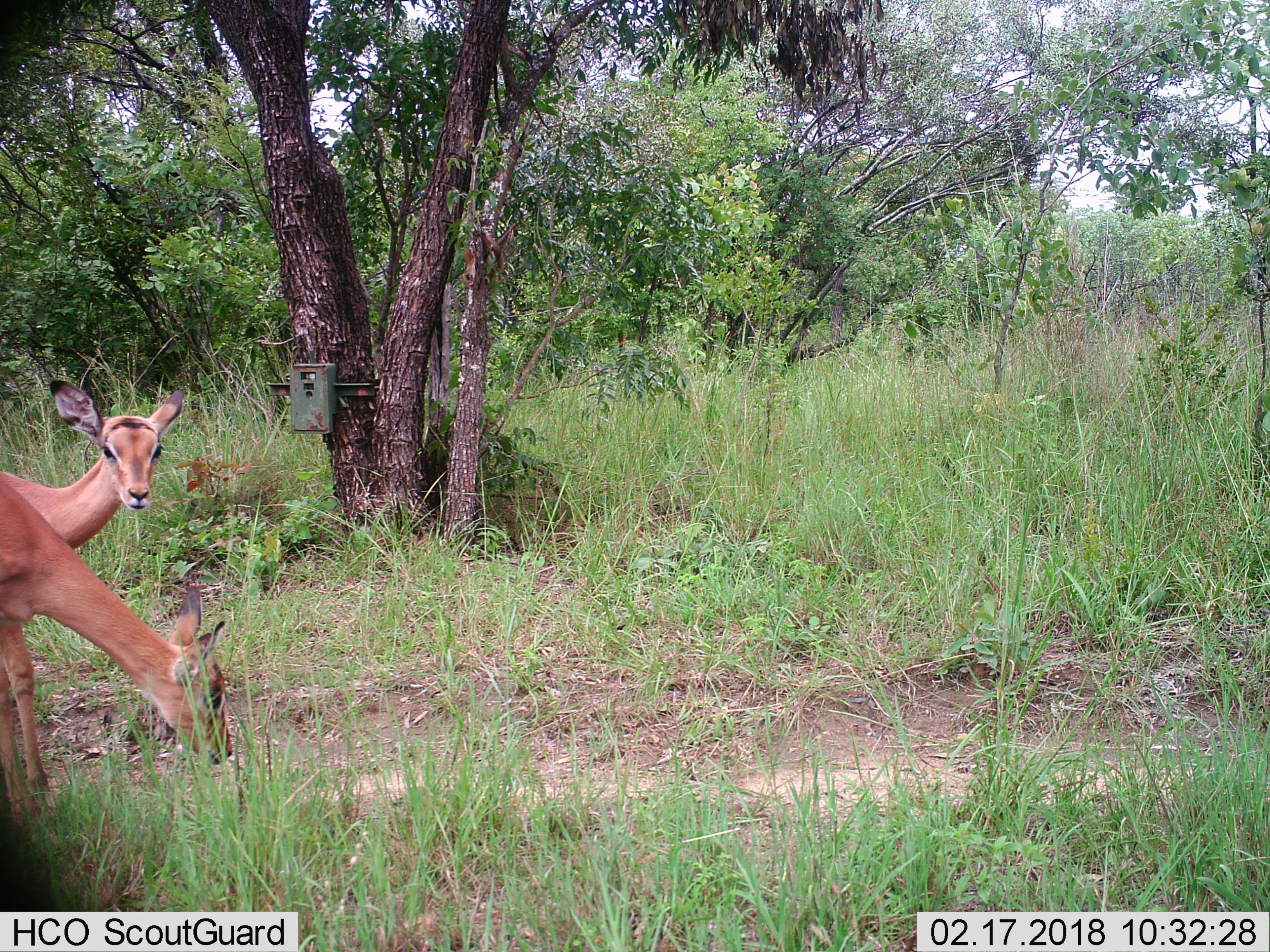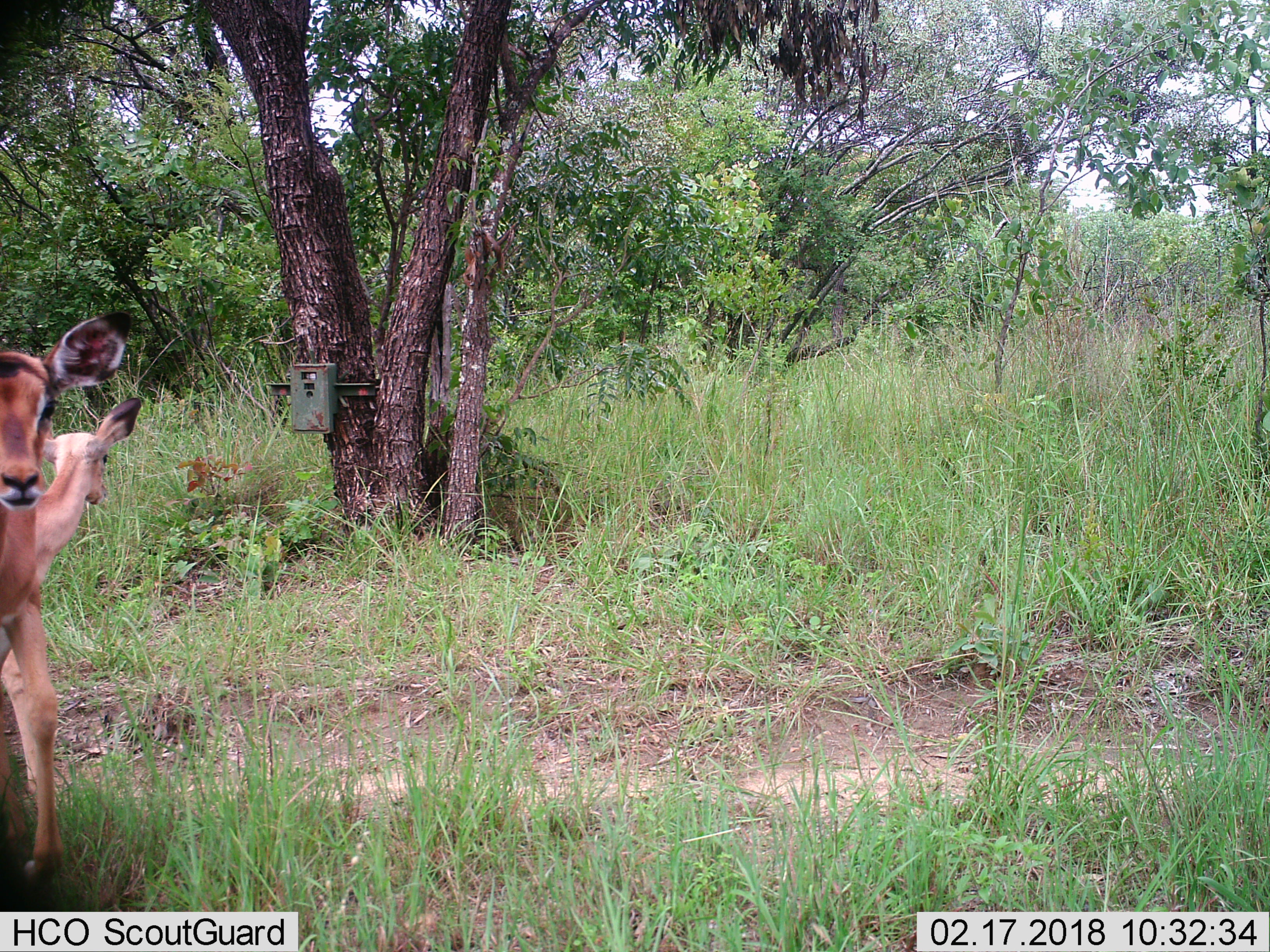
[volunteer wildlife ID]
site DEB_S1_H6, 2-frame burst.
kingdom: Animalia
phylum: Chordata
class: Mammalia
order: Artiodactyla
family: Bovidae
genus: Aepyceros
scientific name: Aepyceros melampus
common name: impala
Impala (Aepyceros melampus), count 2. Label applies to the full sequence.